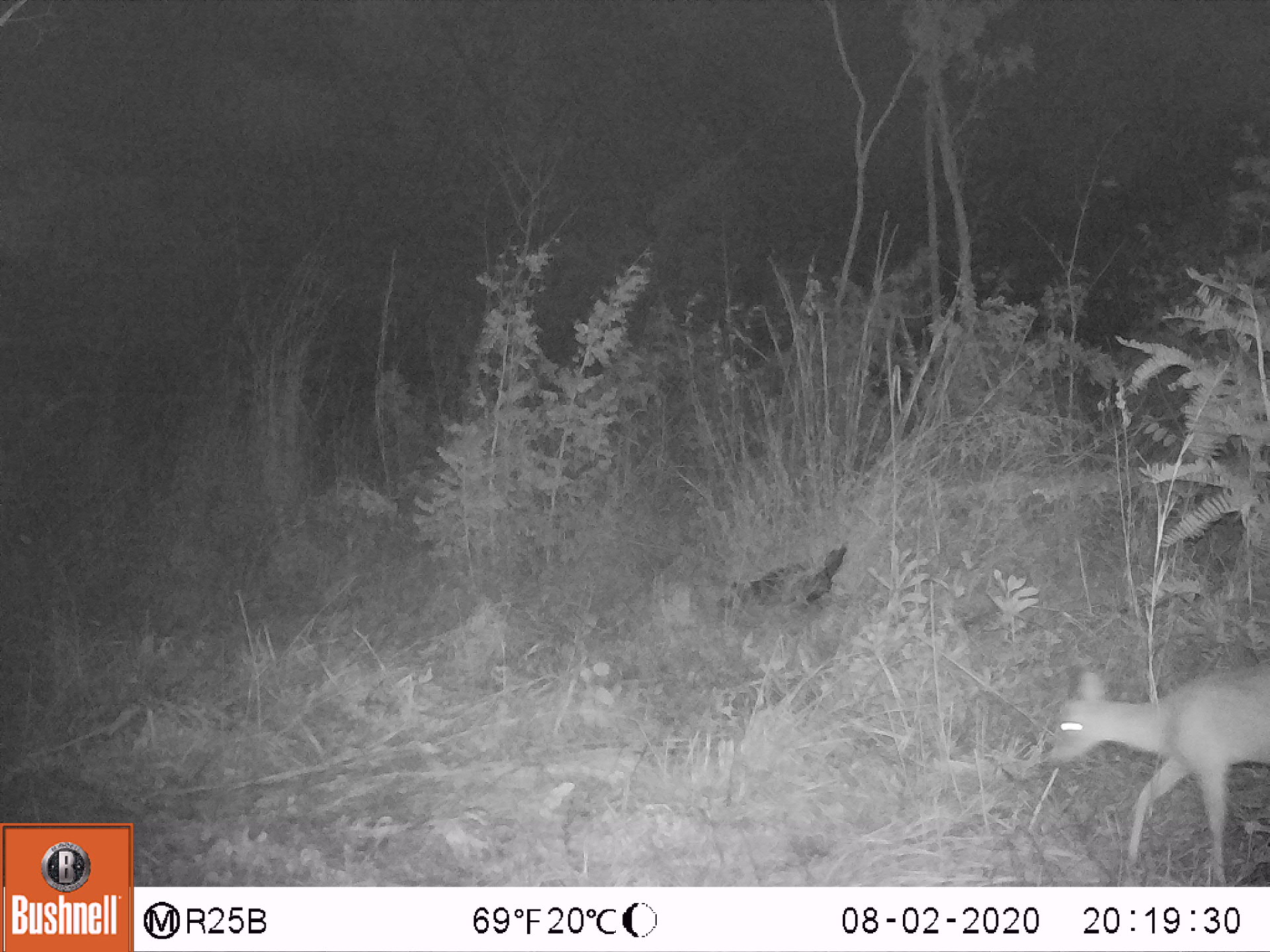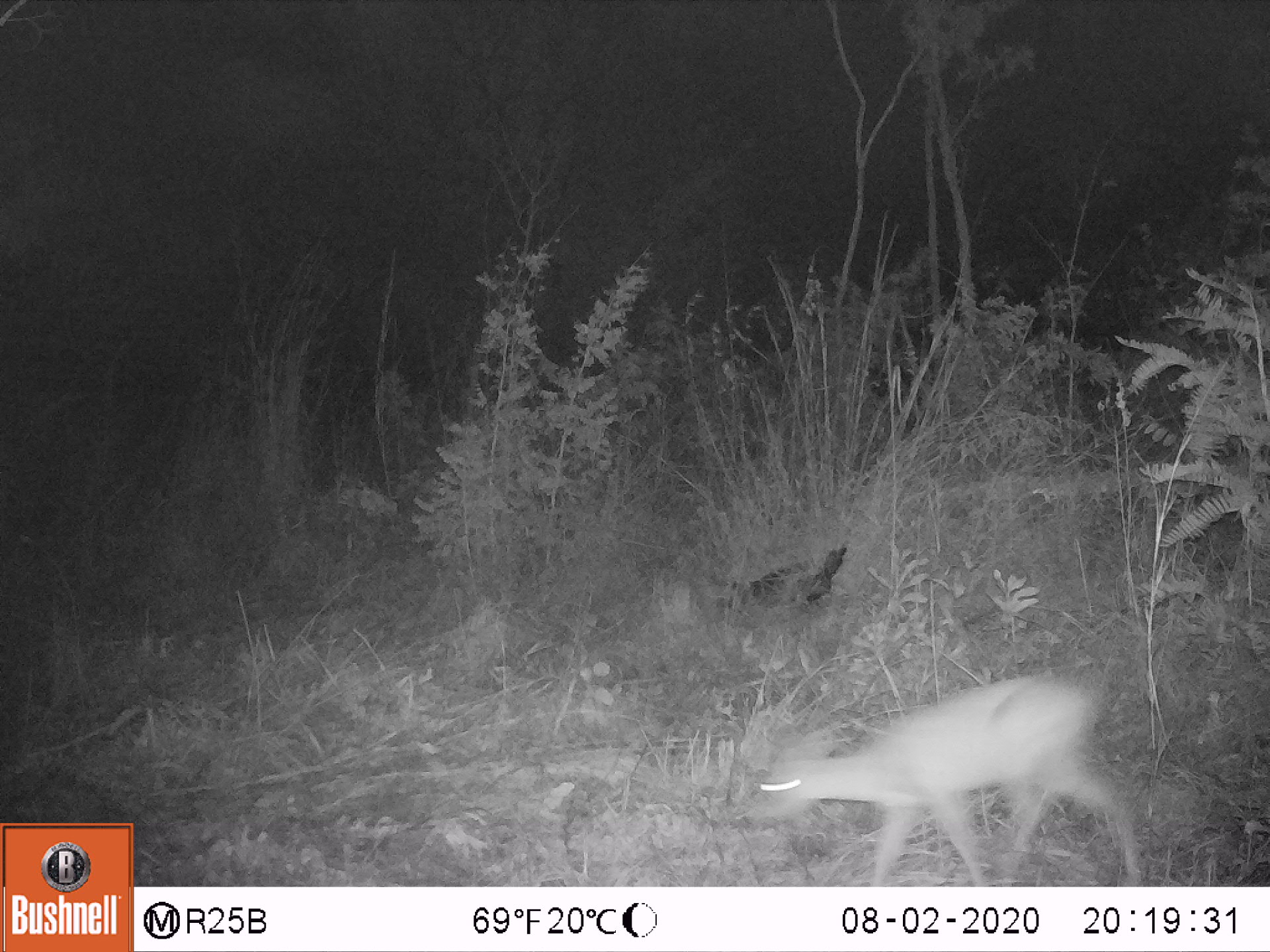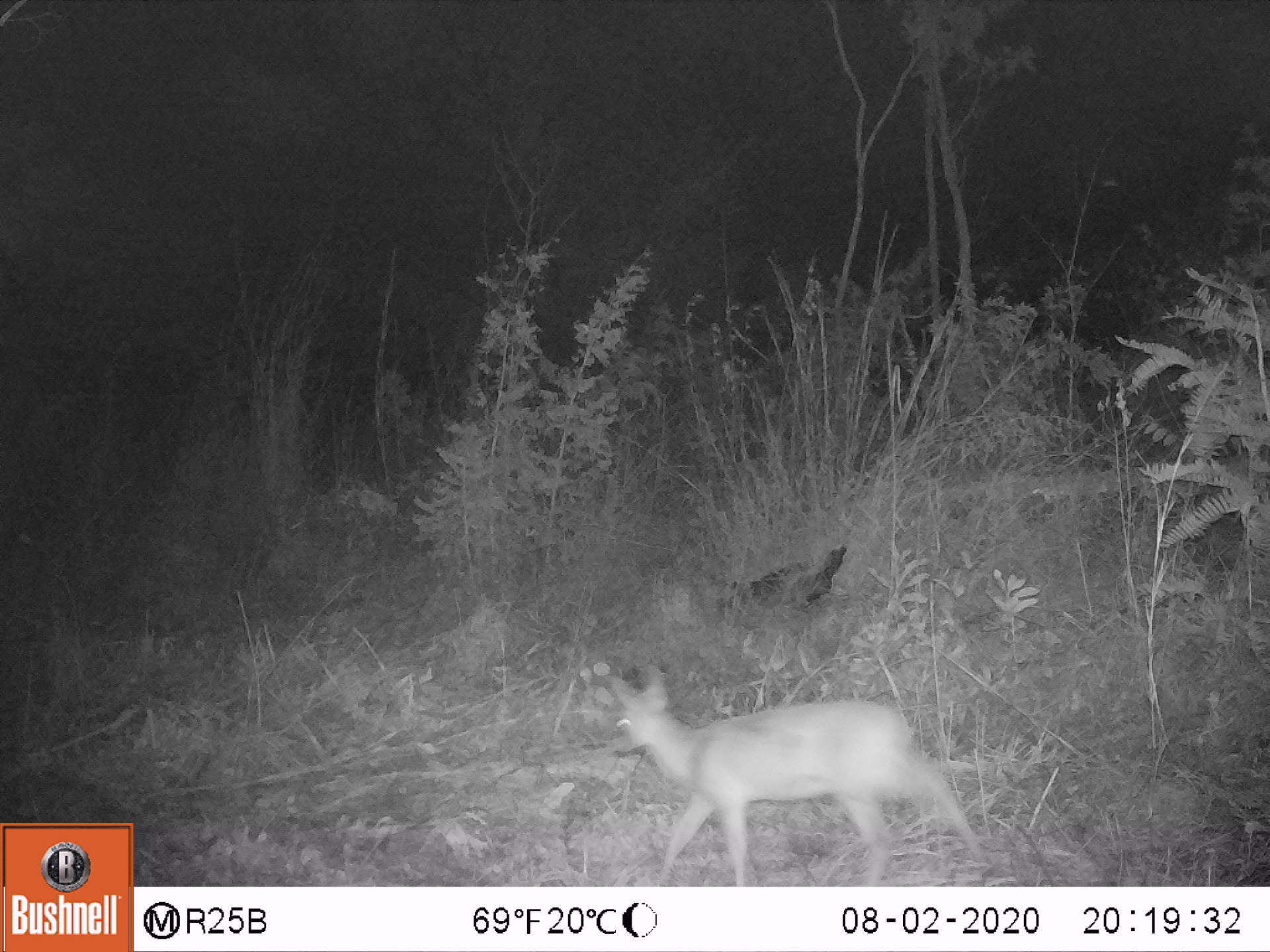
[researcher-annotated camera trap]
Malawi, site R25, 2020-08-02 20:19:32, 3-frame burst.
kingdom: Animalia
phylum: Chordata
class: Mammalia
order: Artiodactyla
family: Bovidae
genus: Sylvicapra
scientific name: Sylvicapra grimmia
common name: common duiker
Common duiker (Sylvicapra grimmia), count 1.